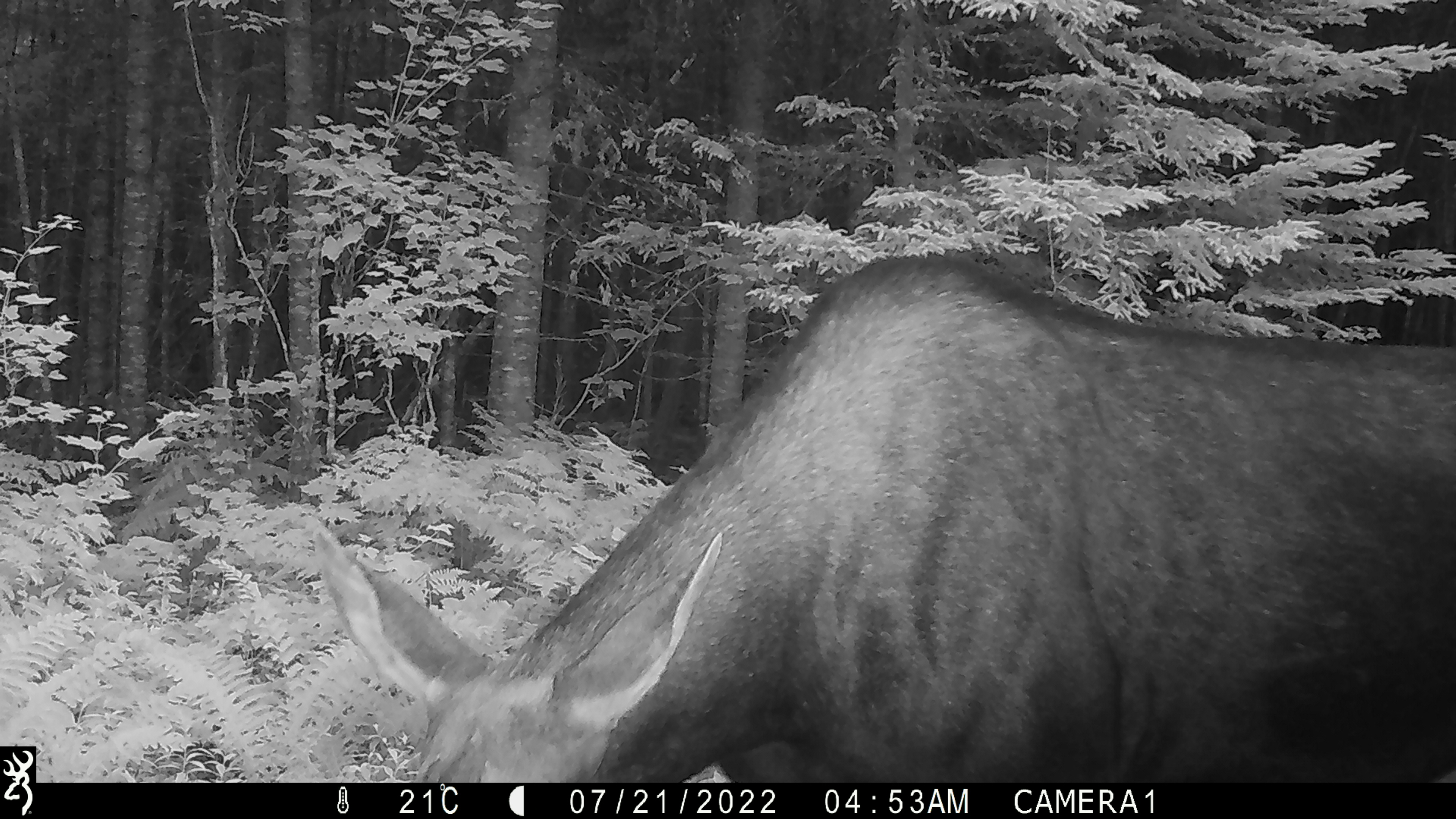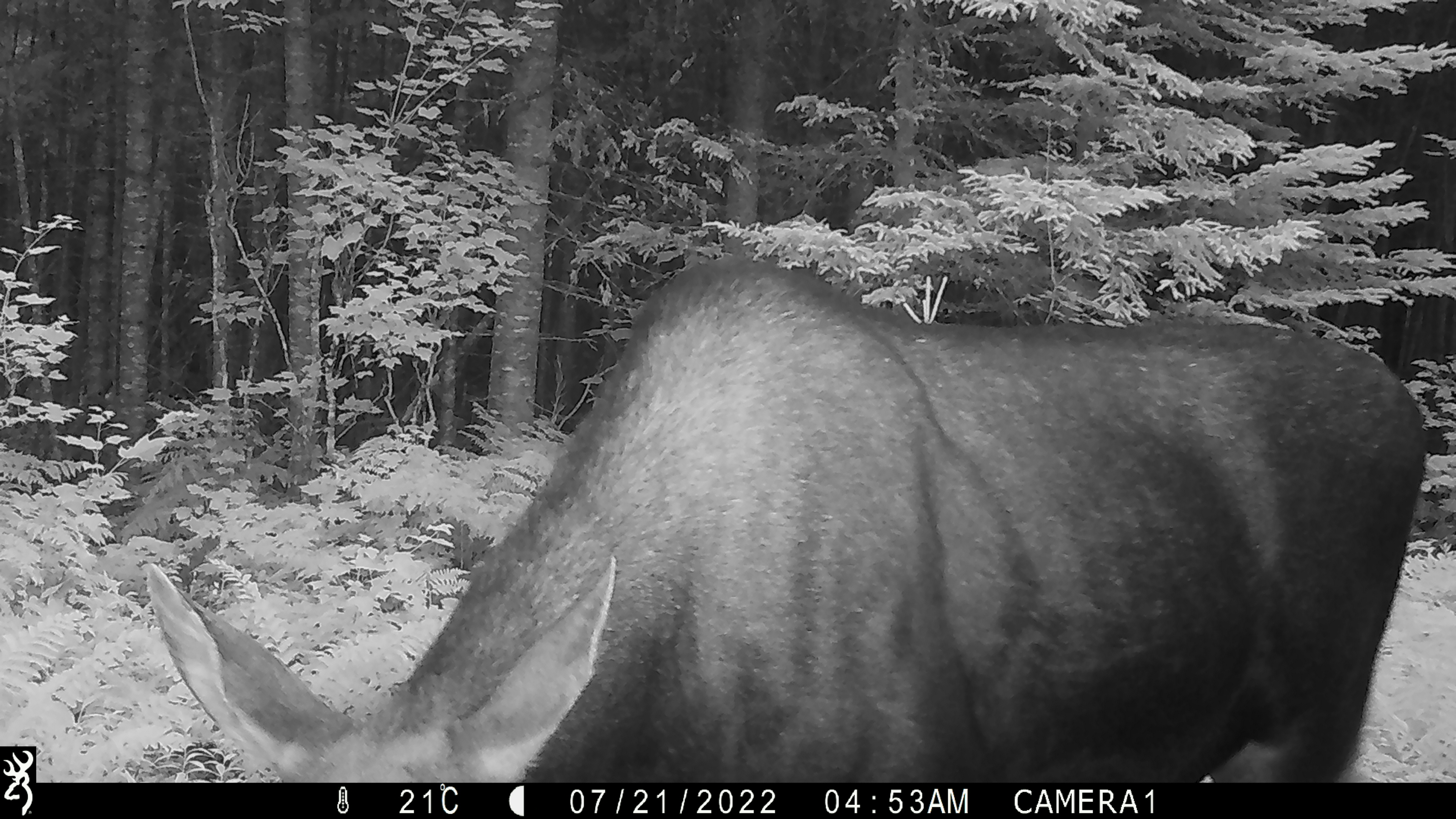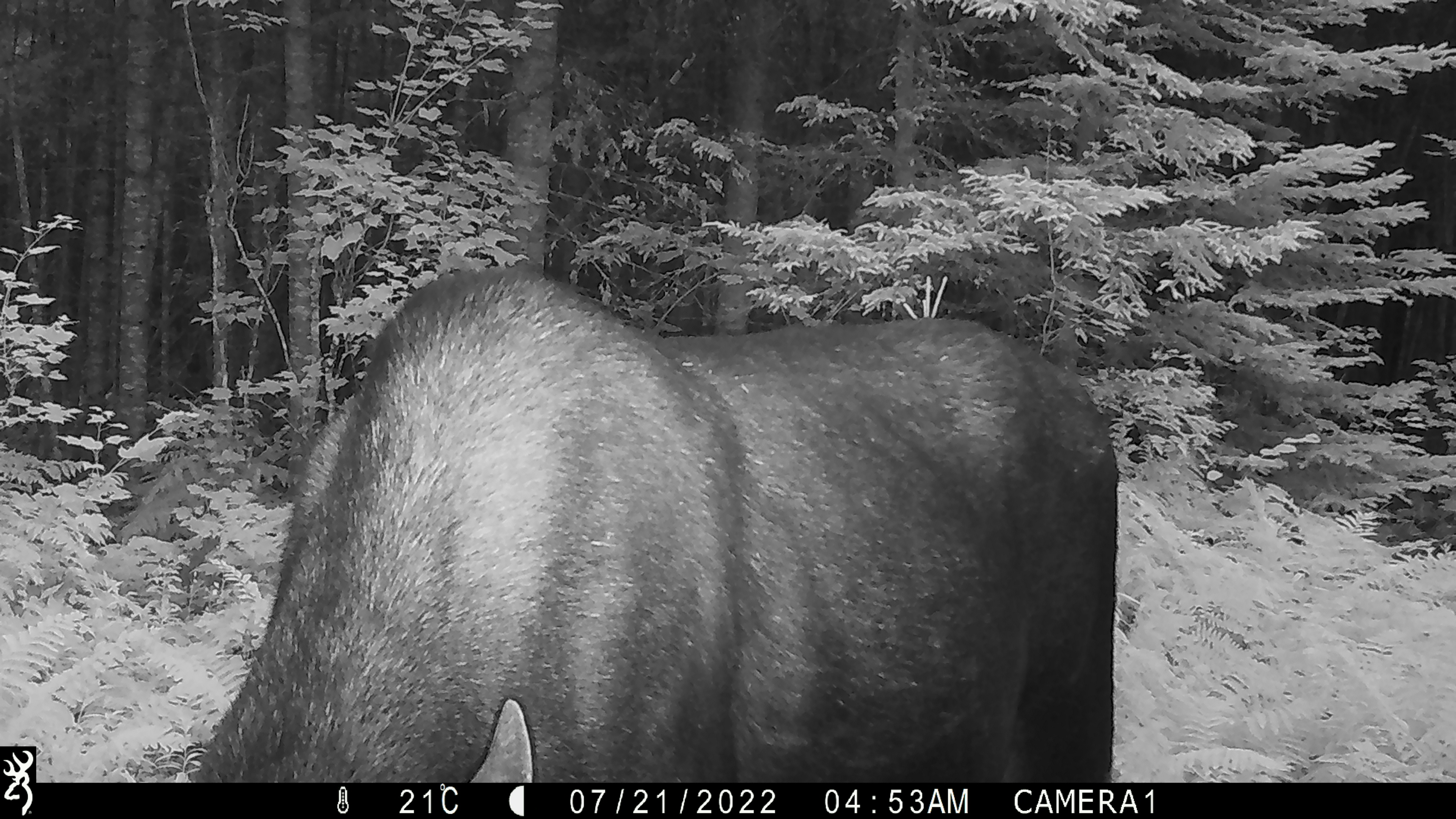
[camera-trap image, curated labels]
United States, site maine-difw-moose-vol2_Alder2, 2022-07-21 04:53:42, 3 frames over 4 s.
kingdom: Animalia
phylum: Chordata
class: Mammalia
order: Artiodactyla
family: Cervidae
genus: Alces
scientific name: Alces alces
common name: moose